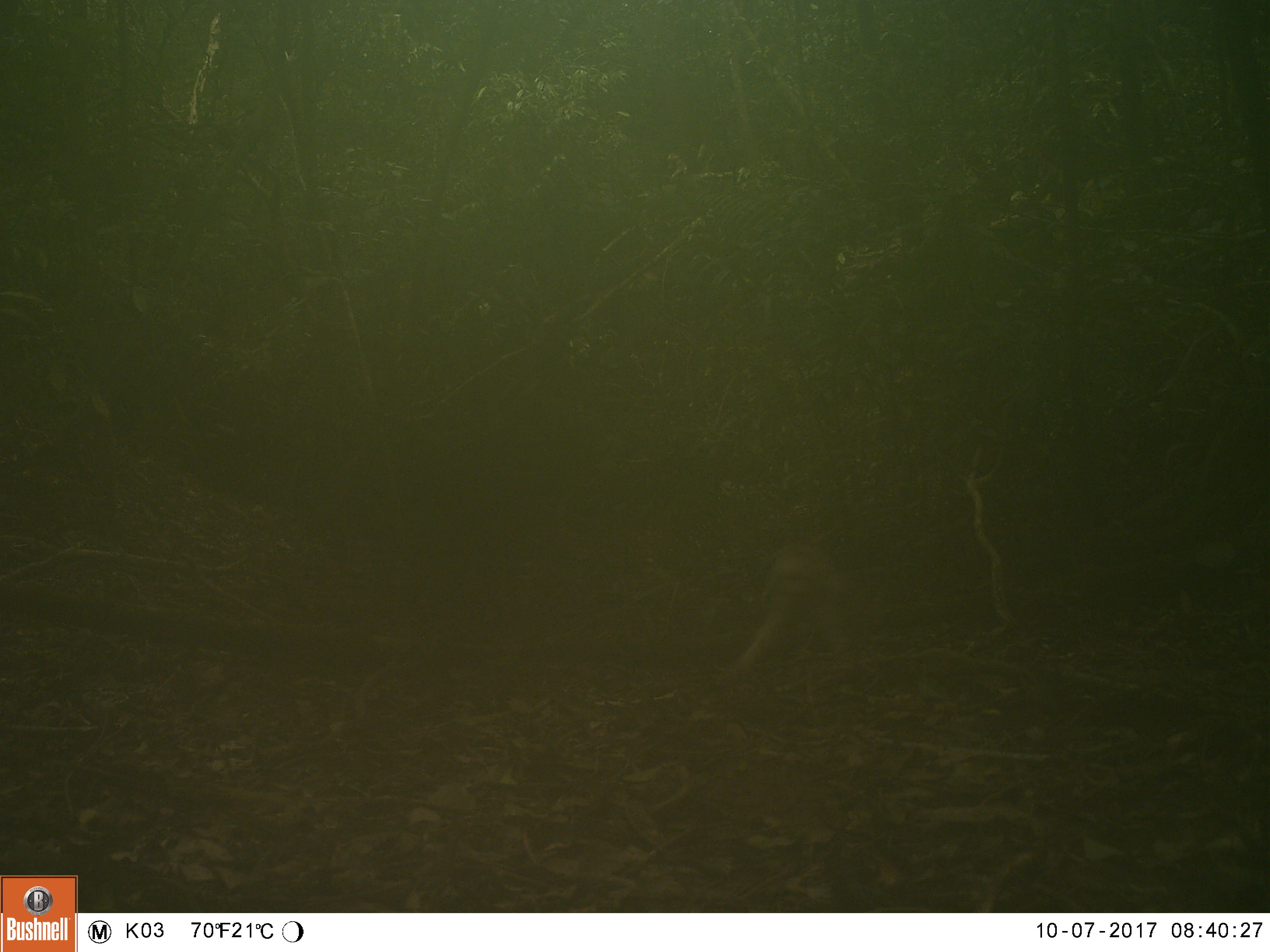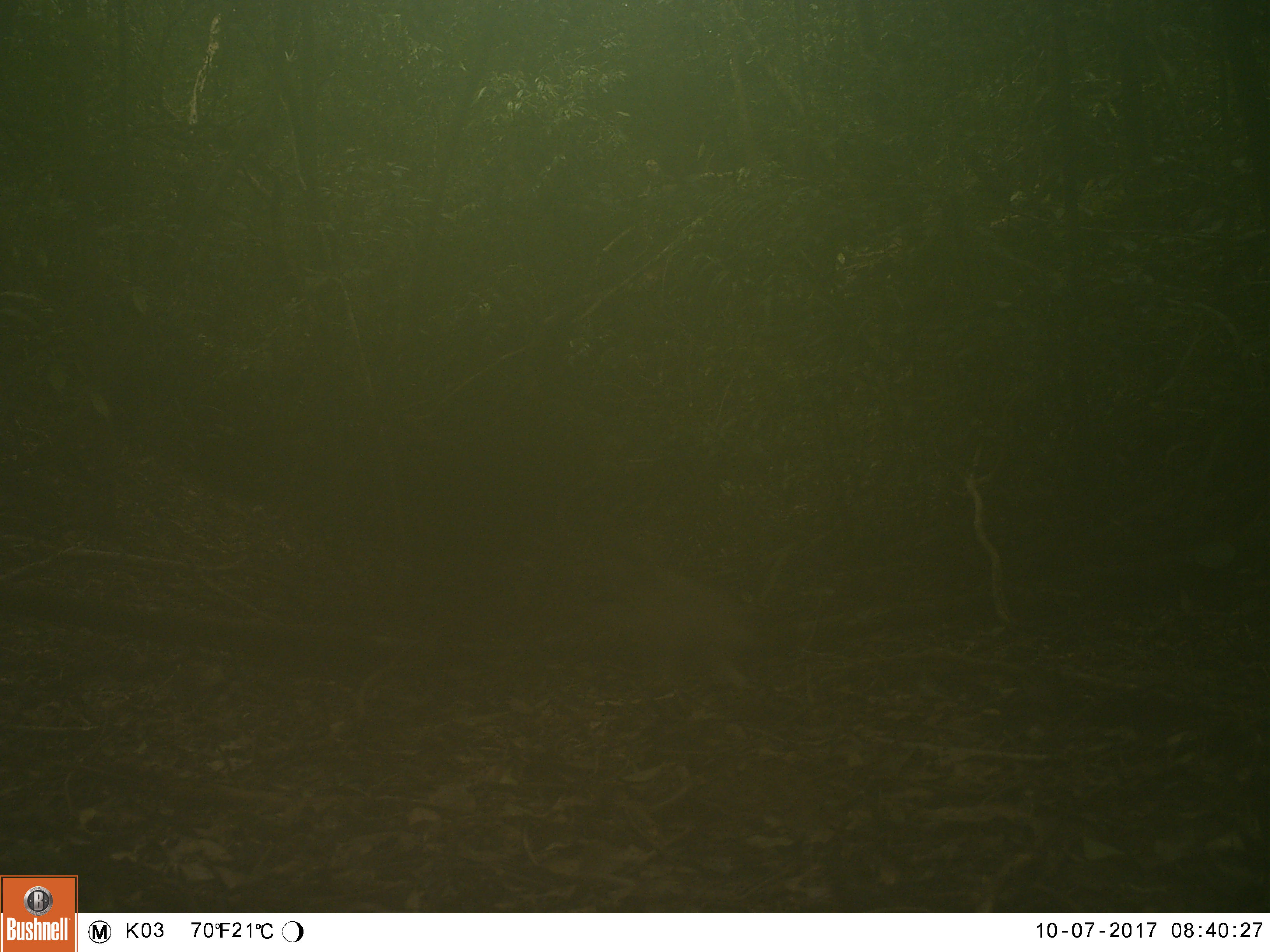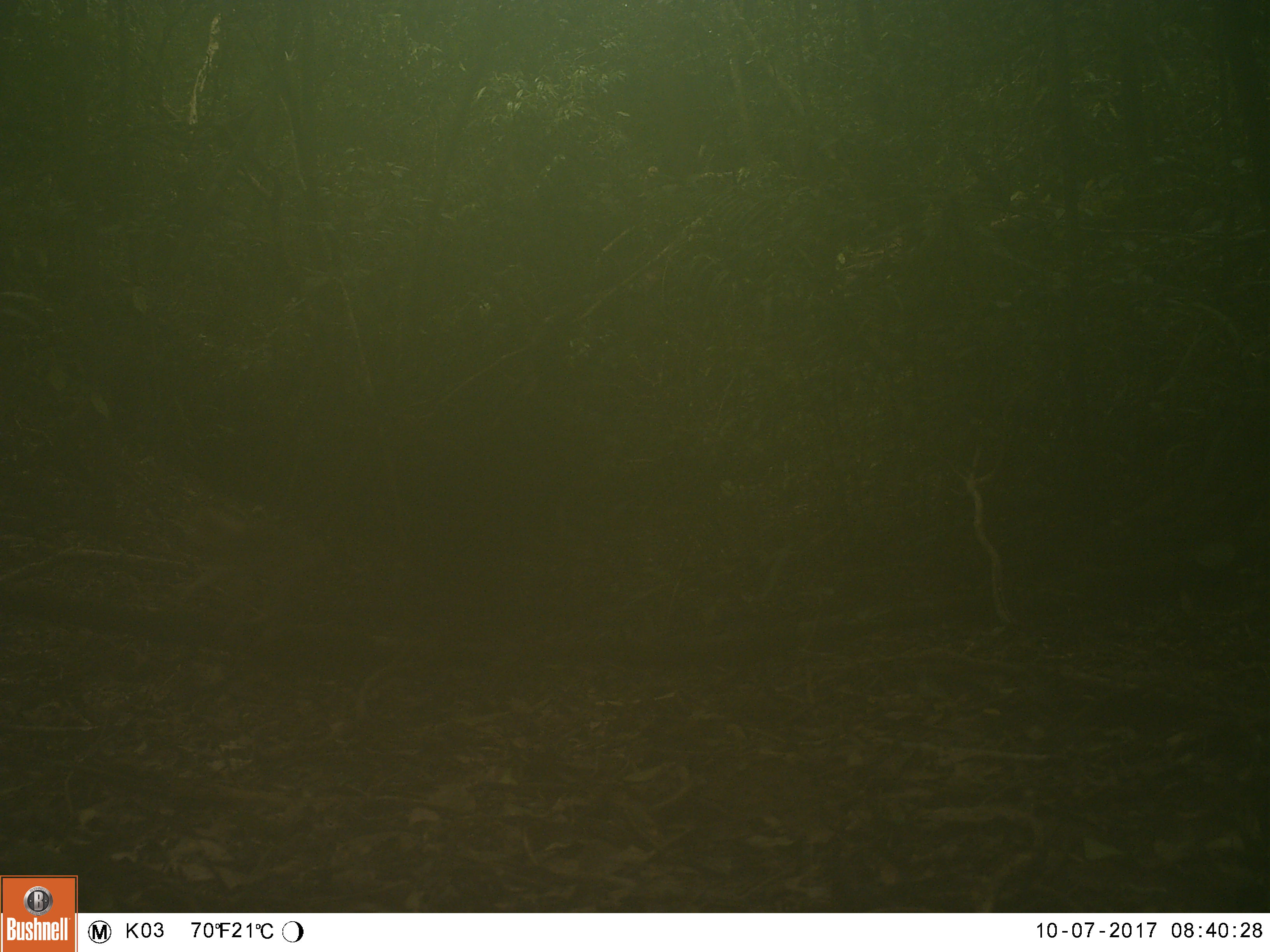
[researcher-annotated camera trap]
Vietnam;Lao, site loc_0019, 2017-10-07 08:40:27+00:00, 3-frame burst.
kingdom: Animalia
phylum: Chordata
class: Mammalia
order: Primates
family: Cercopithecidae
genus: Macaca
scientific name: Macaca arctoides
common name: stump-tailed macaque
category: stump tailed macaque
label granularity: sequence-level